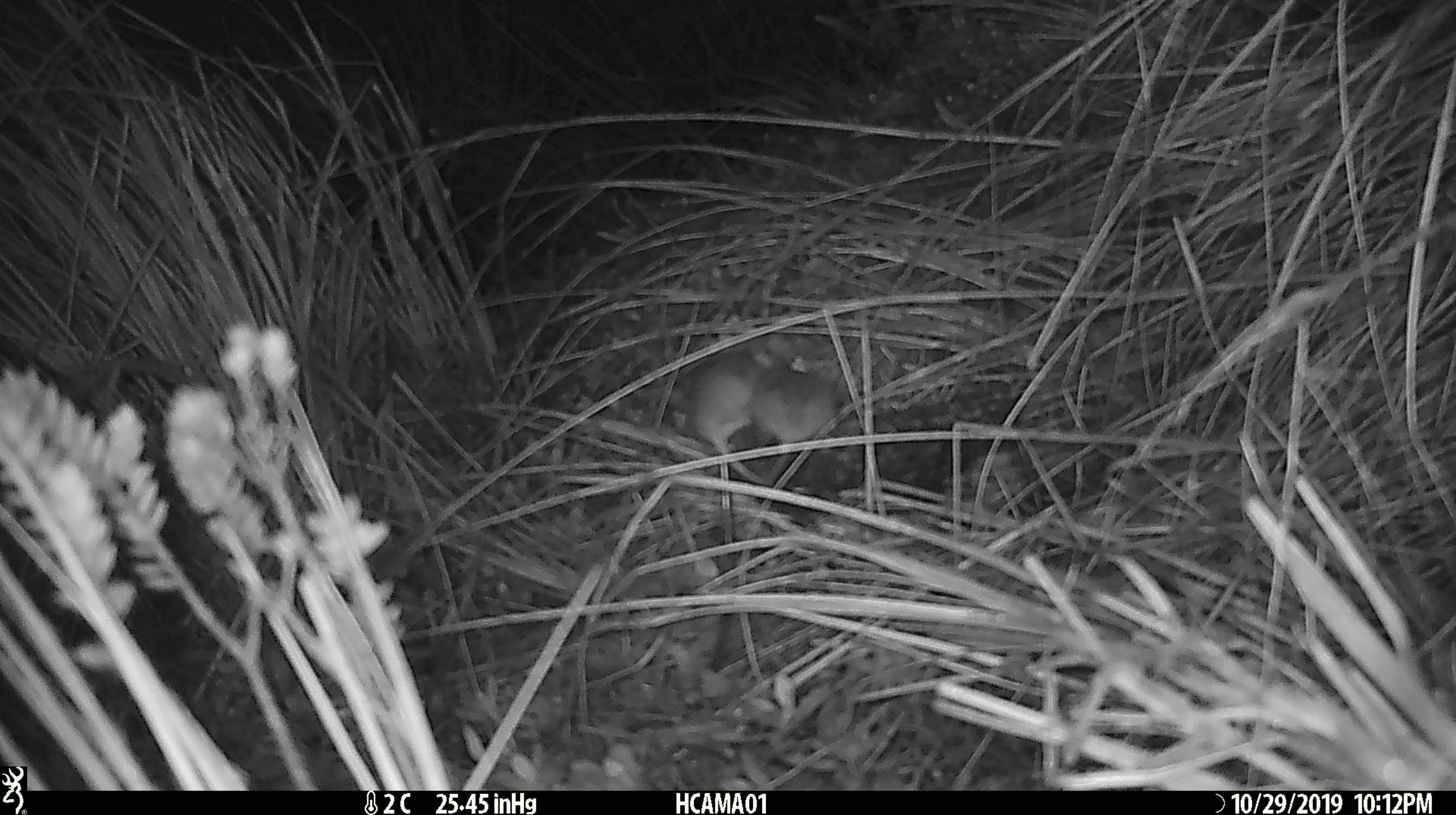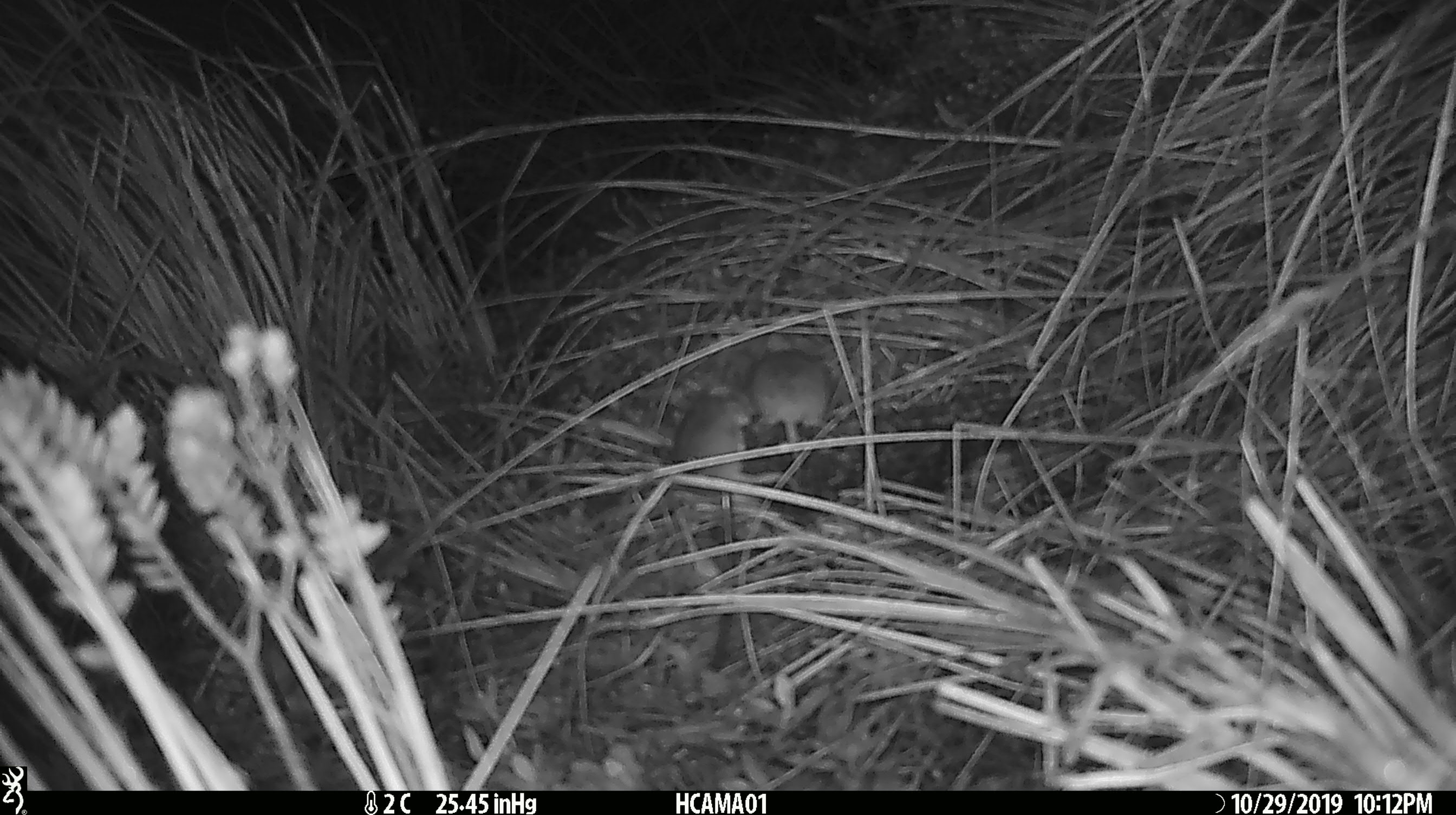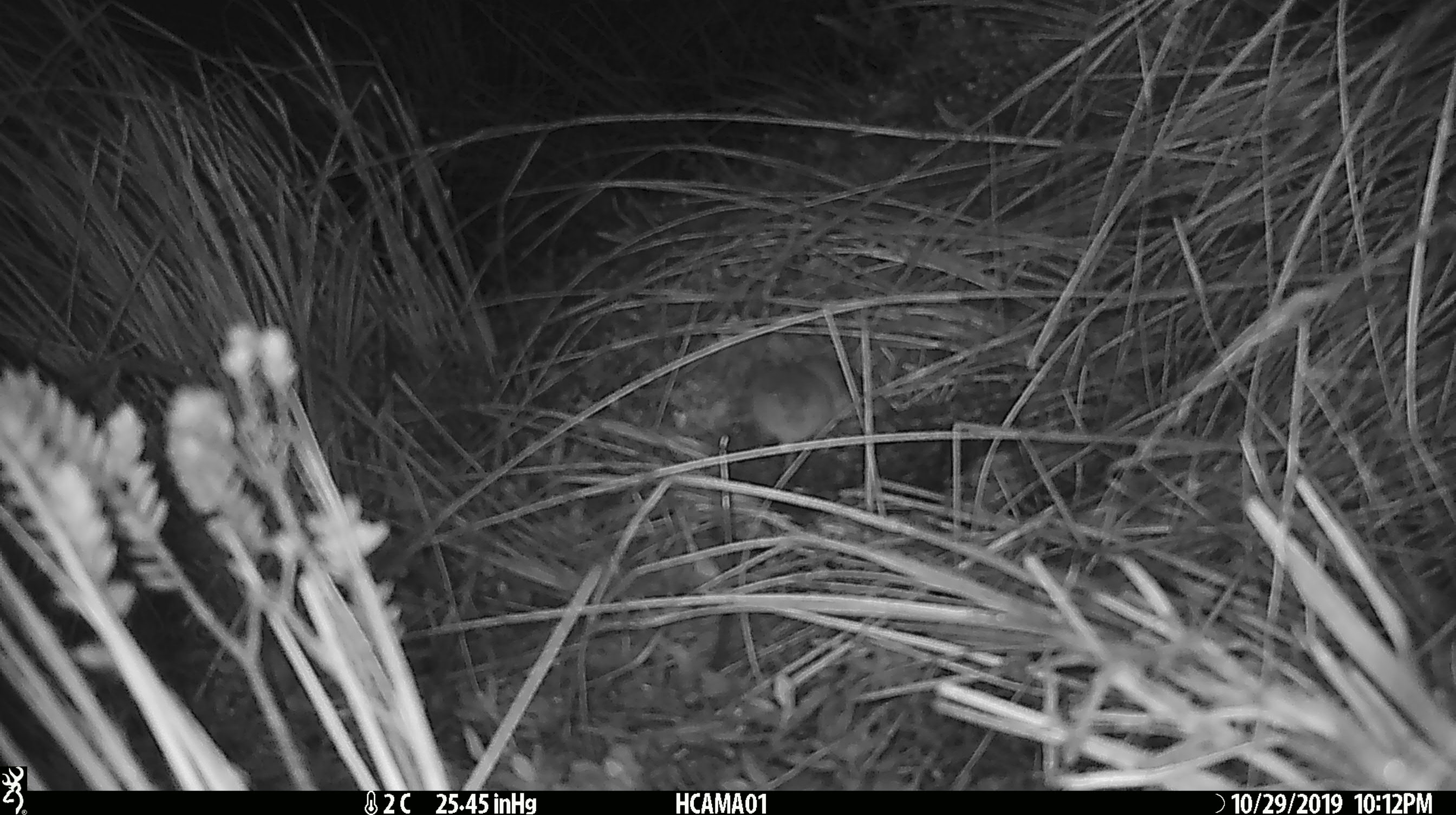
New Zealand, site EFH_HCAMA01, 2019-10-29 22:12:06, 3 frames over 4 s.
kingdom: Animalia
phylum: Chordata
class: Mammalia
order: Rodentia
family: Muridae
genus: Mus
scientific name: Mus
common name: mouse